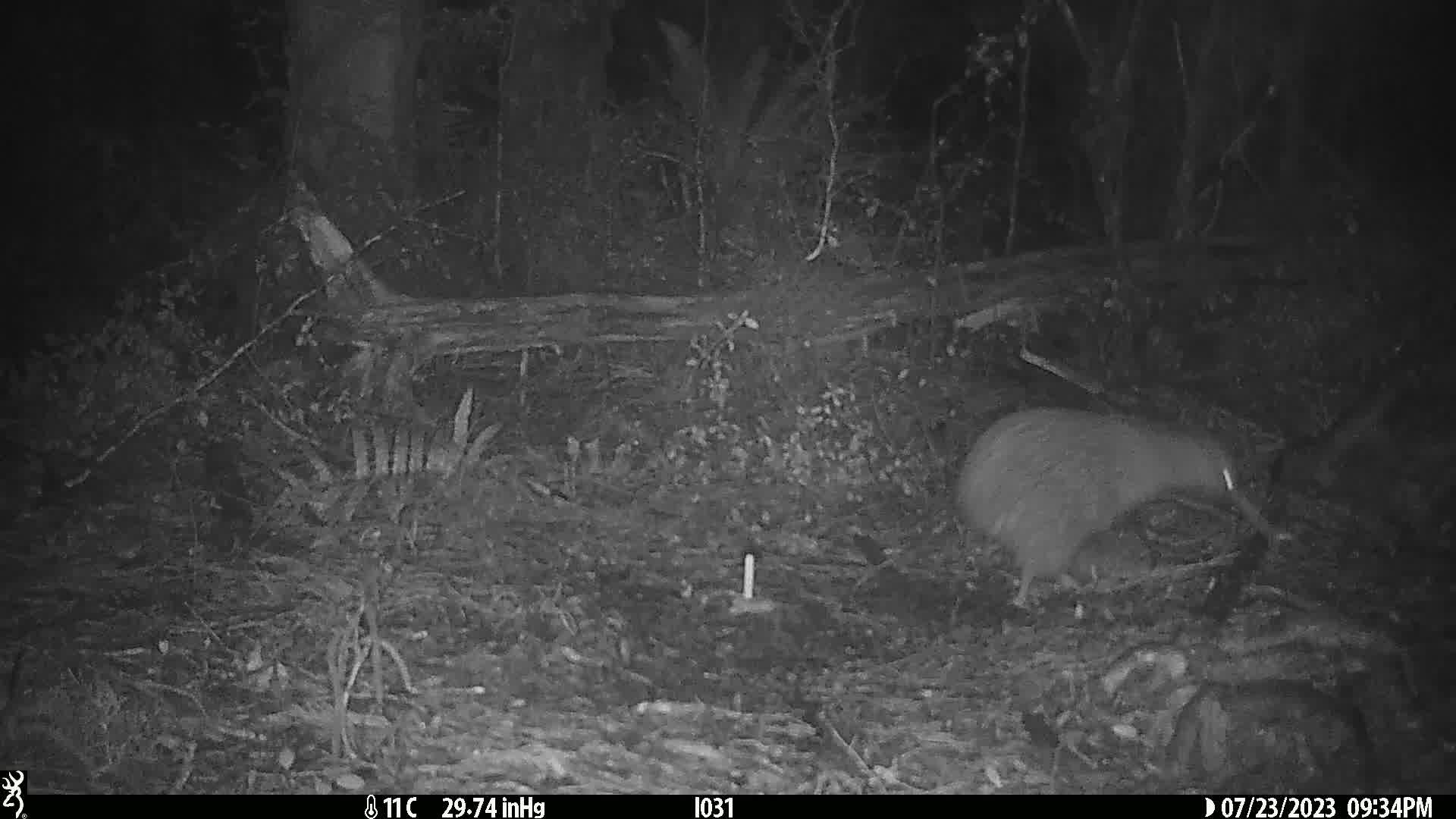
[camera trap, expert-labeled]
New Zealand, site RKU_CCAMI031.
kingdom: Animalia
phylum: Chordata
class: Aves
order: Apterygiformes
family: Apterygidae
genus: Apteryx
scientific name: Apteryx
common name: kiwi